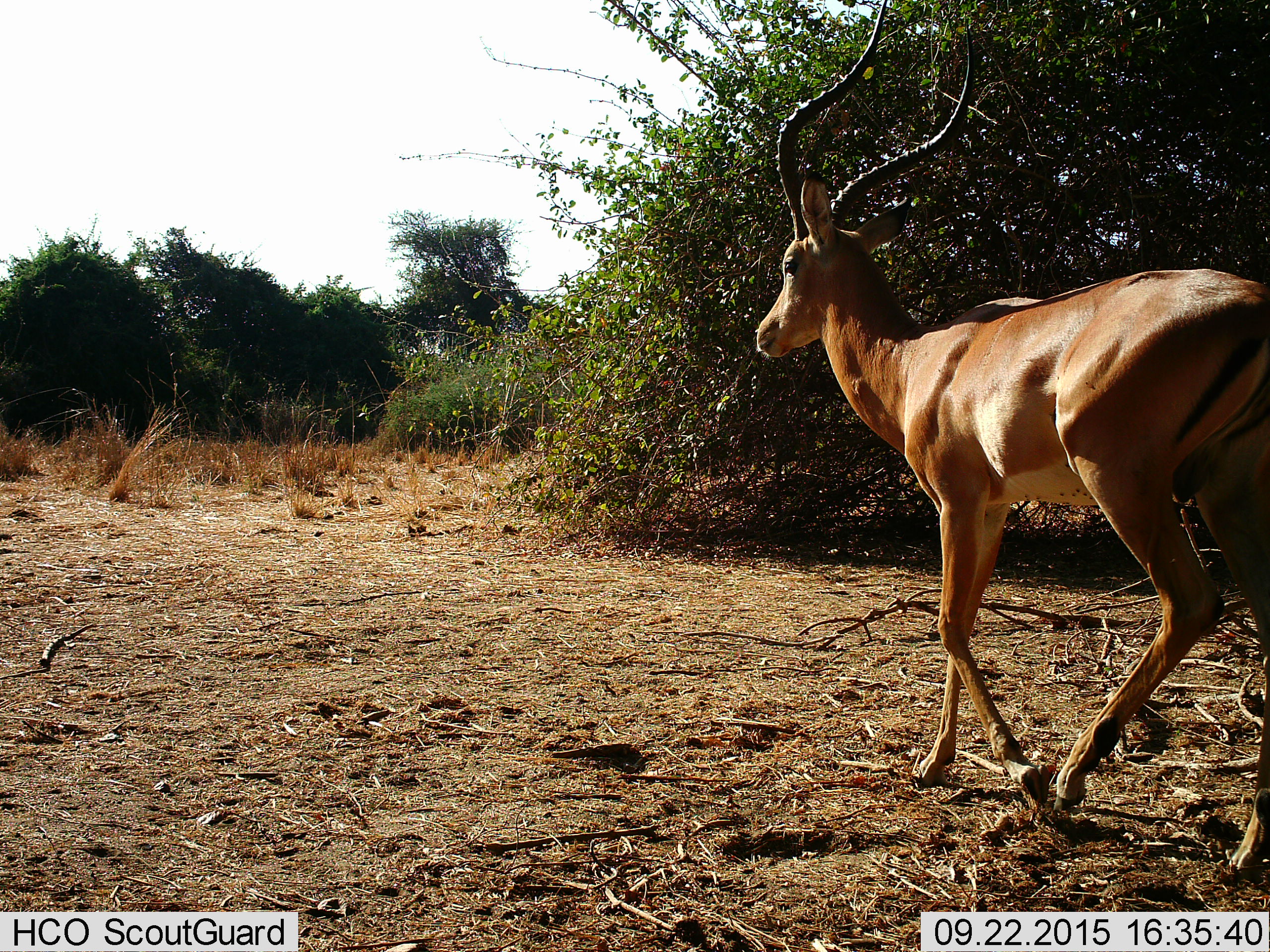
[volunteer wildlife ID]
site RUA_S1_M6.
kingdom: Animalia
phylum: Chordata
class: Mammalia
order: Artiodactyla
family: Bovidae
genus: Aepyceros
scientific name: Aepyceros melampus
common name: impala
Impala (Aepyceros melampus), count 1. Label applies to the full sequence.